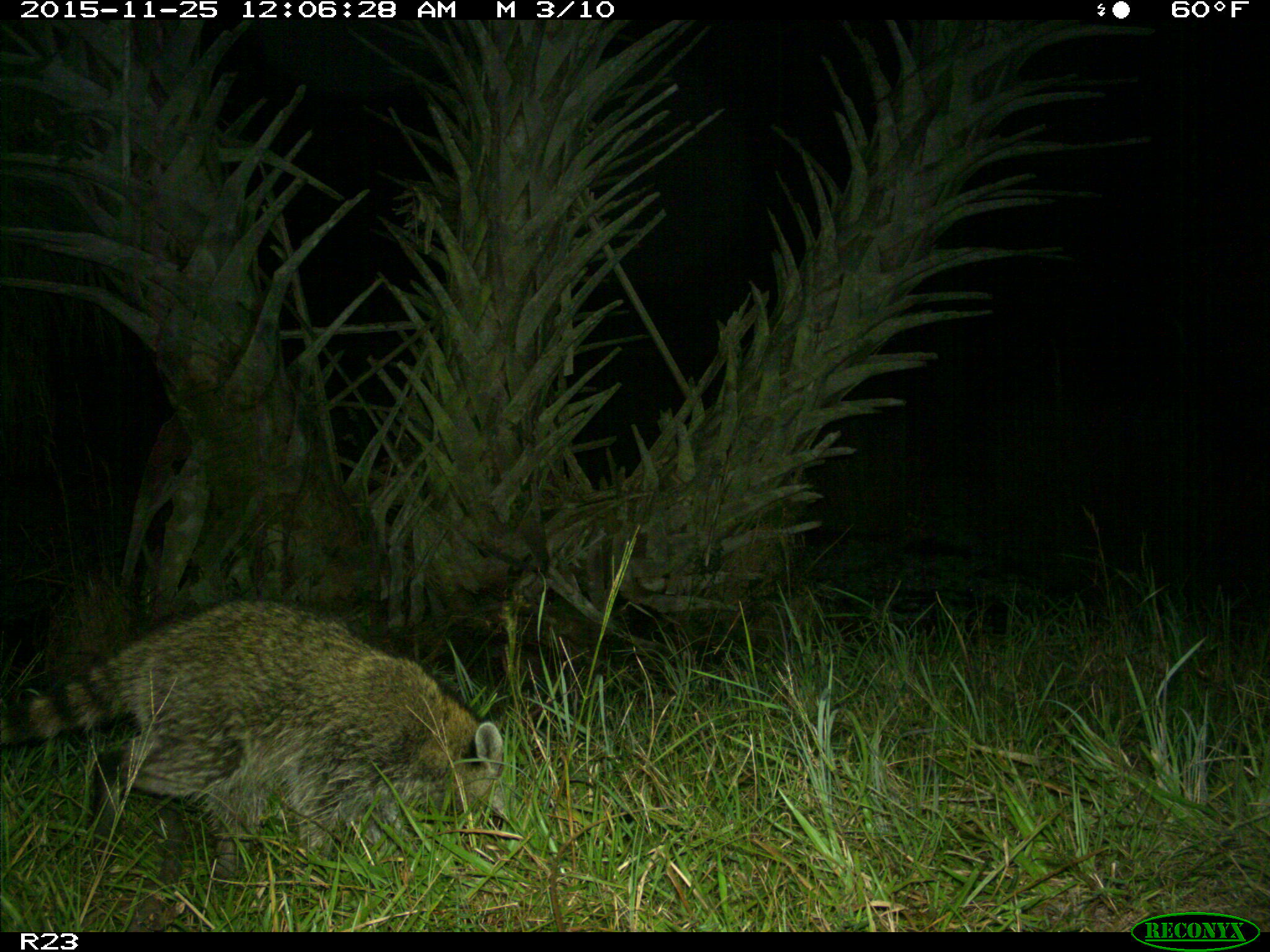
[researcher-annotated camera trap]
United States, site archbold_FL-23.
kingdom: Animalia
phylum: Chordata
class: Mammalia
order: Carnivora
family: Procyonidae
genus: Procyon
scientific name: Procyon lotor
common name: common raccoon